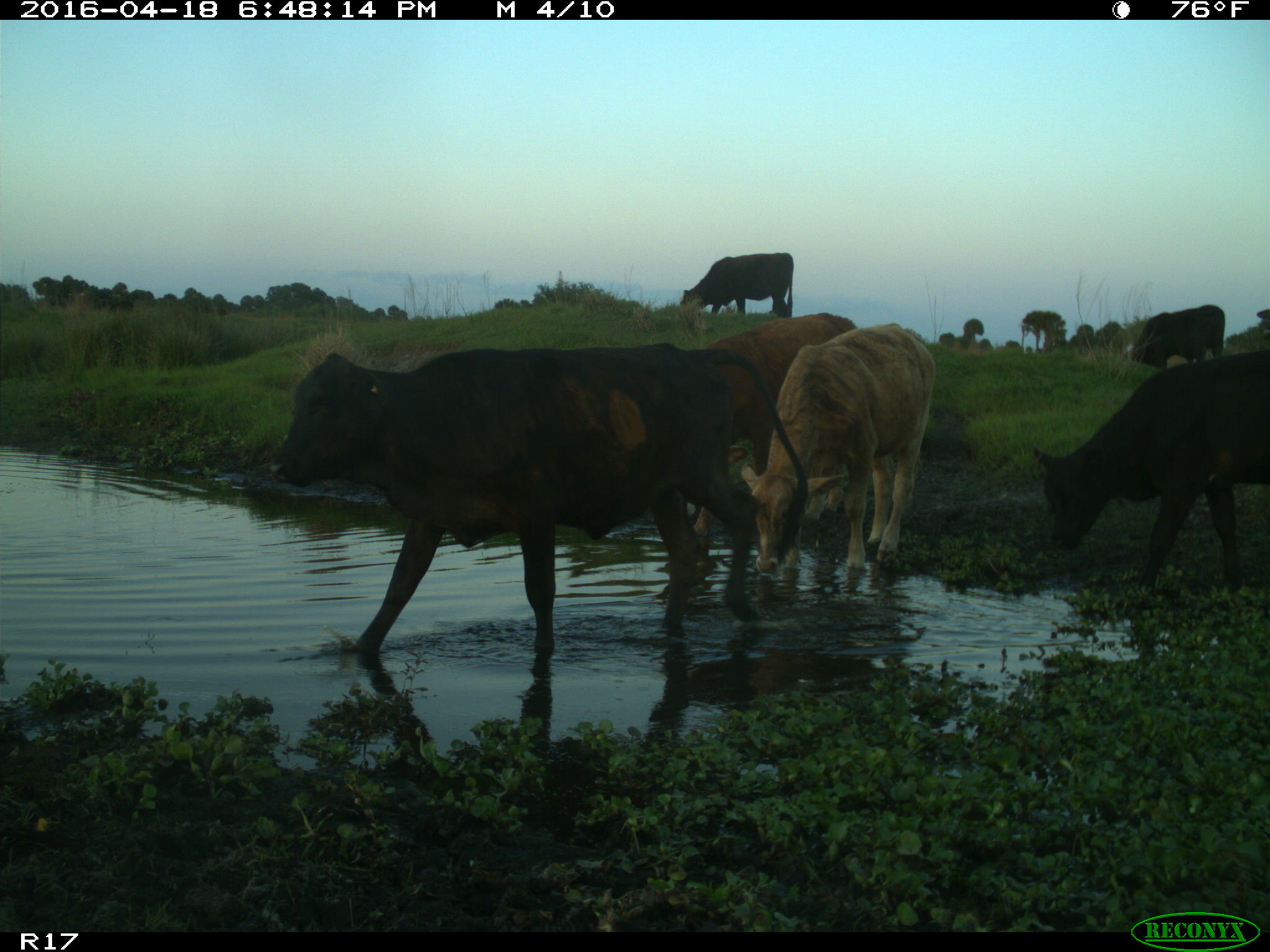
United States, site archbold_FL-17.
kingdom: Animalia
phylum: Chordata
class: Mammalia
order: Artiodactyla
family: Bovidae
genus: Bos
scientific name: Bos taurus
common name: domestic cow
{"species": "Bos taurus (domestic cow)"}